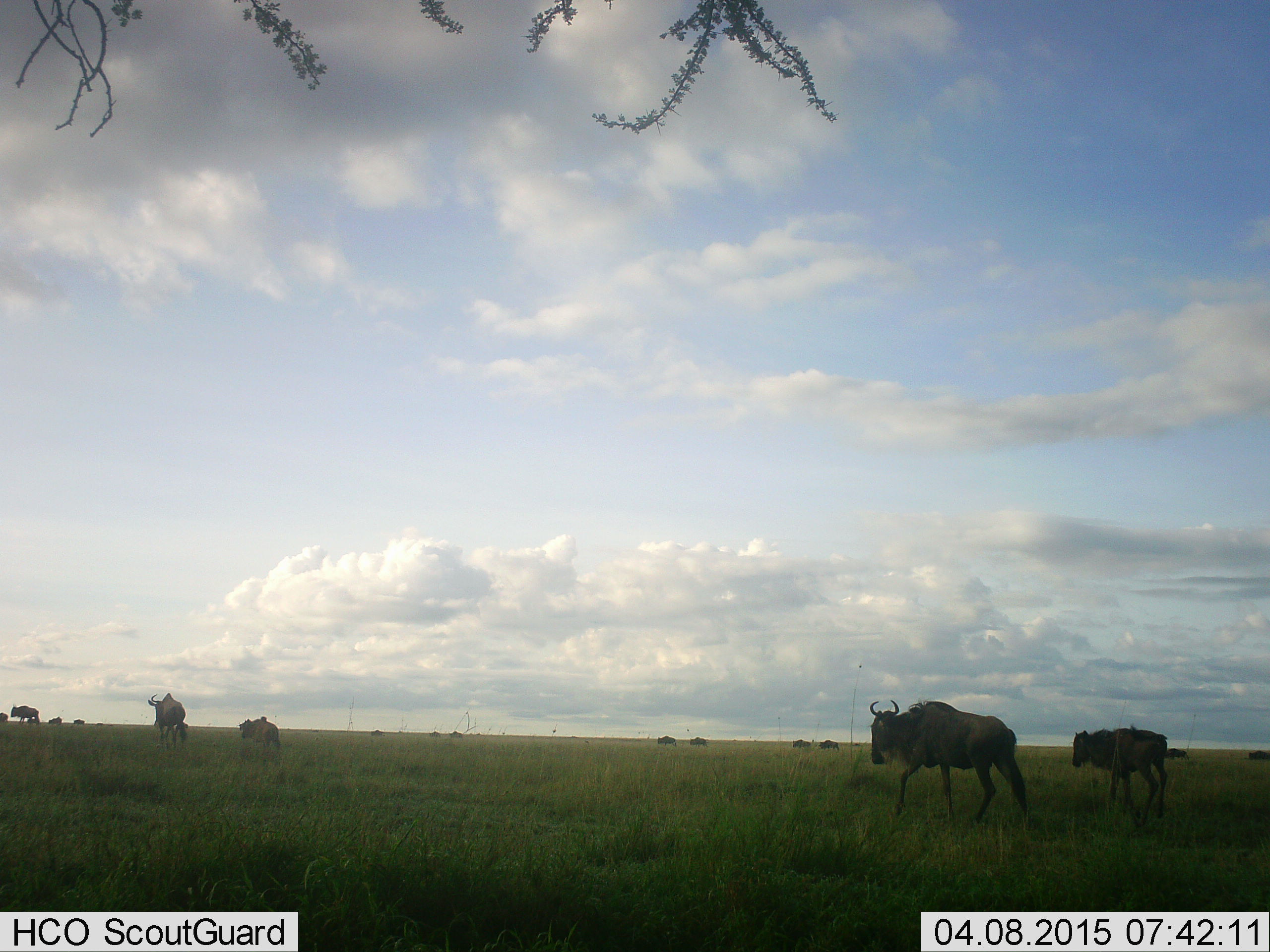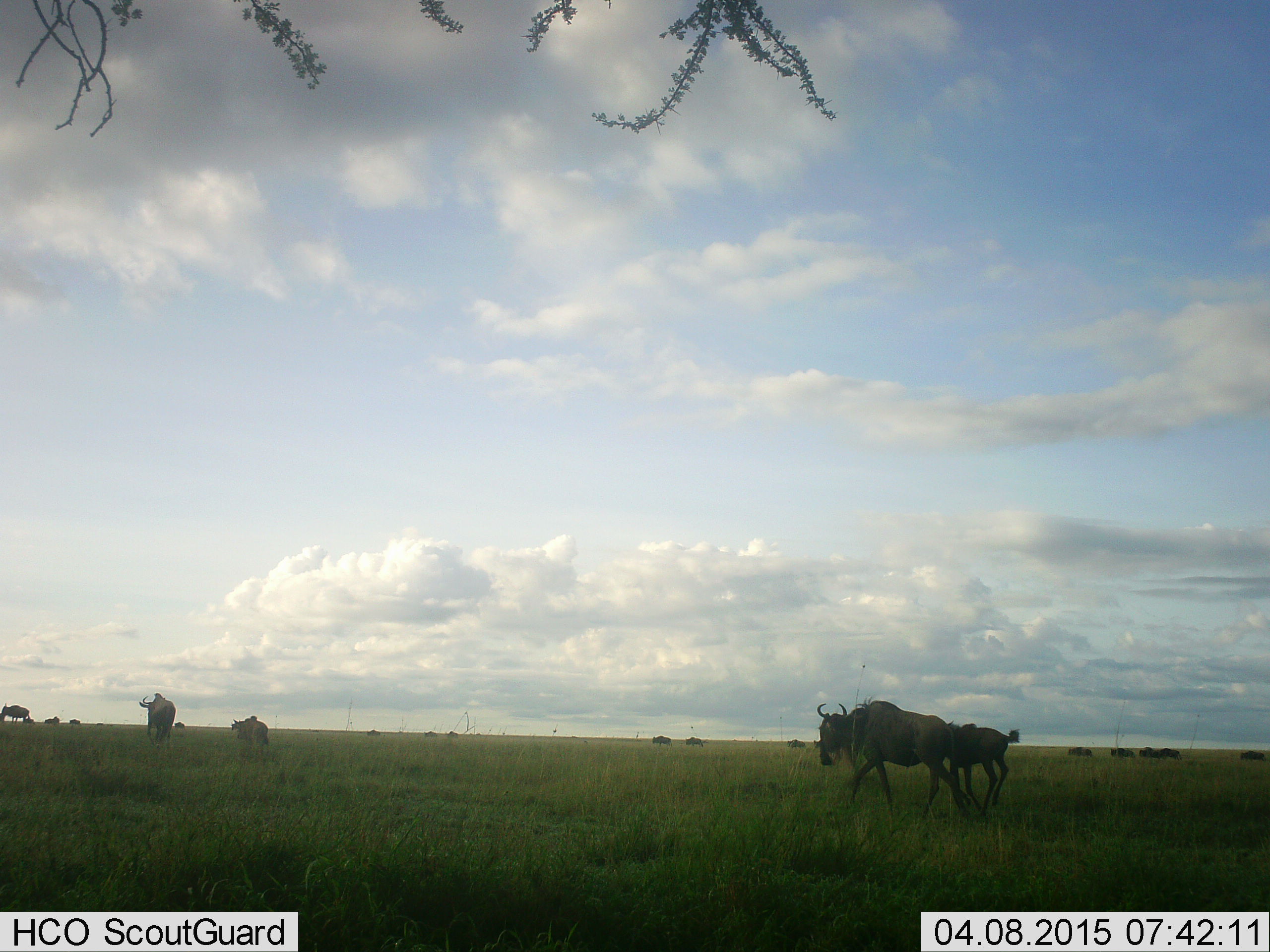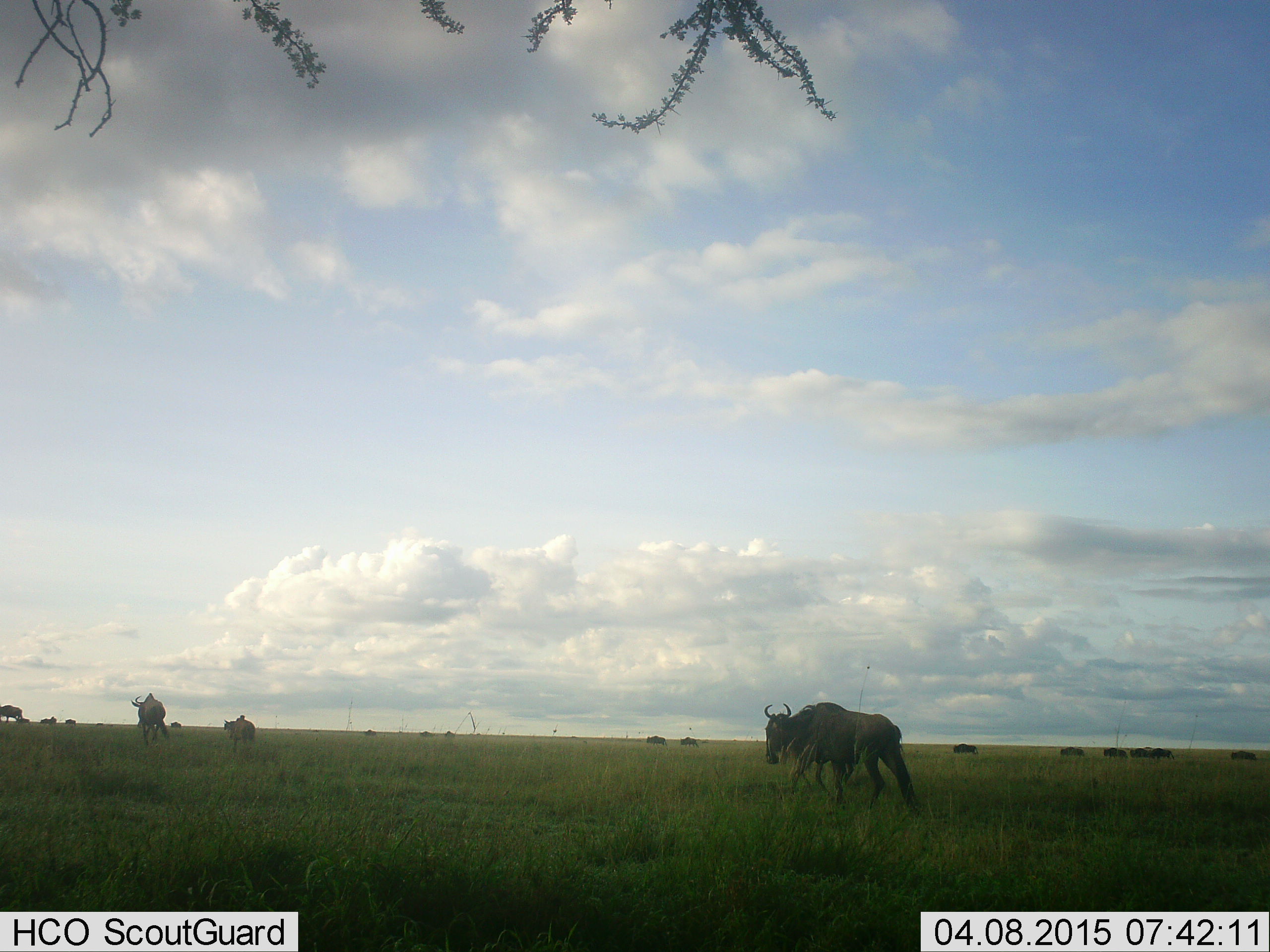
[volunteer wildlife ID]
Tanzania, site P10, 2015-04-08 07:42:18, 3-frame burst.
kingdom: Animalia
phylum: Chordata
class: Mammalia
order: Artiodactyla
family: Bovidae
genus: Connochaetes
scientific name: Connochaetes taurinus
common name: blue wildebeest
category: wildebeest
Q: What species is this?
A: Wildebeest (blue wildebeest) (Connochaetes taurinus).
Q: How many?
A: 11-50.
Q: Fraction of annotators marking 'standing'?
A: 0%.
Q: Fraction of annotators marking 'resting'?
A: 0%.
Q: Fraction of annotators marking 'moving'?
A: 100%.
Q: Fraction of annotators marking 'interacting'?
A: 0%.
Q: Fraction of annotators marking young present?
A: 70%.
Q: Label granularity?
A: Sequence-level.